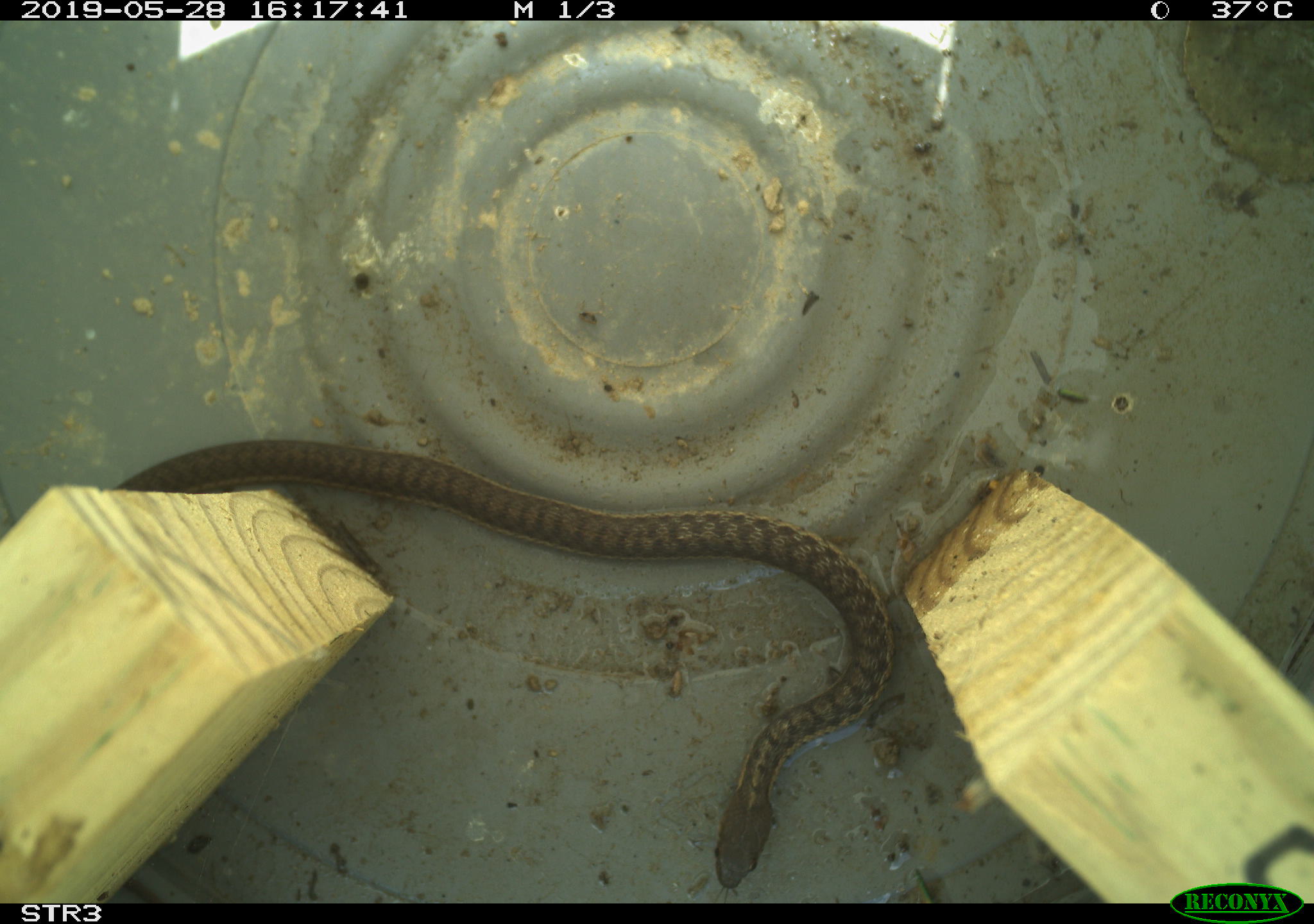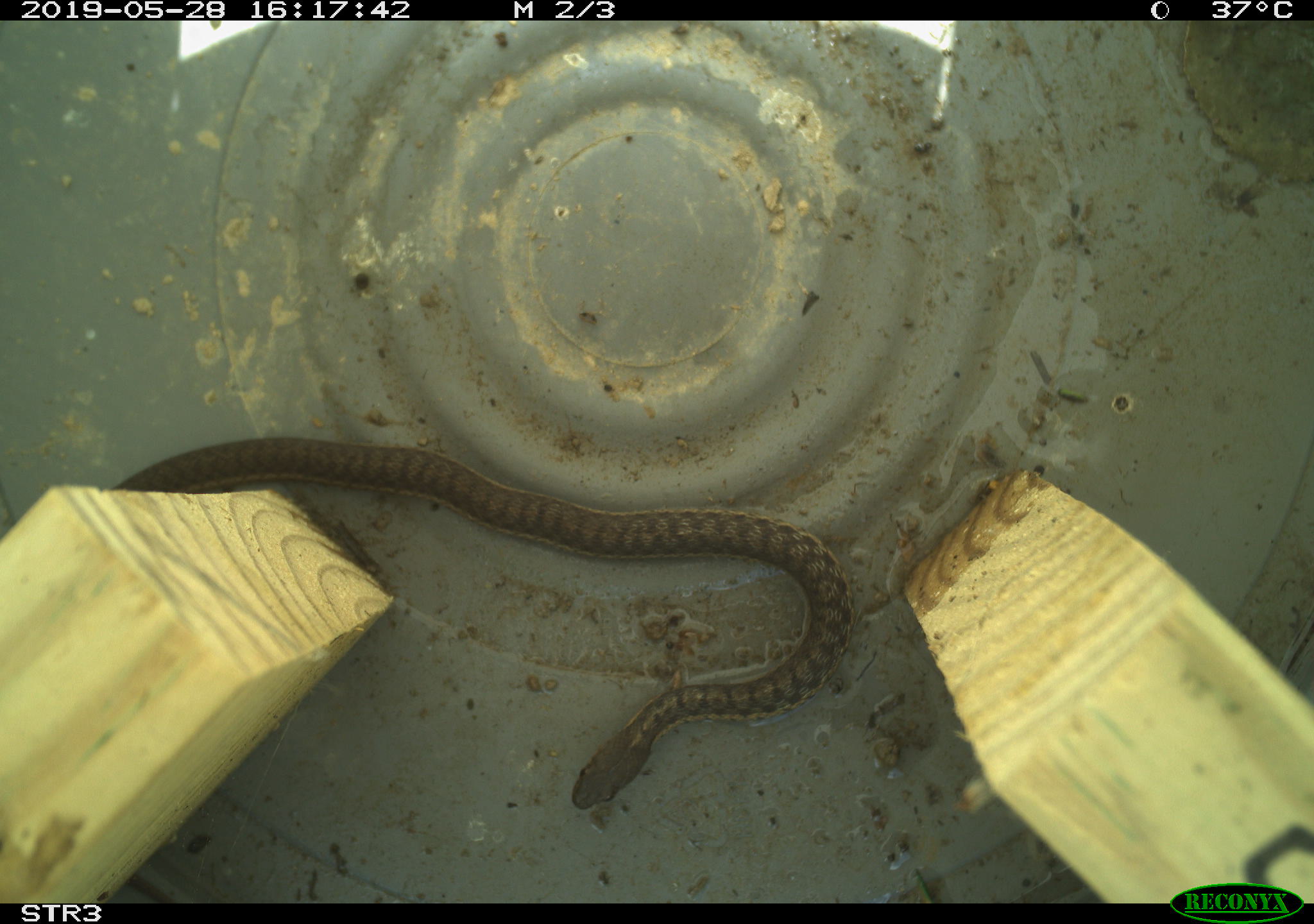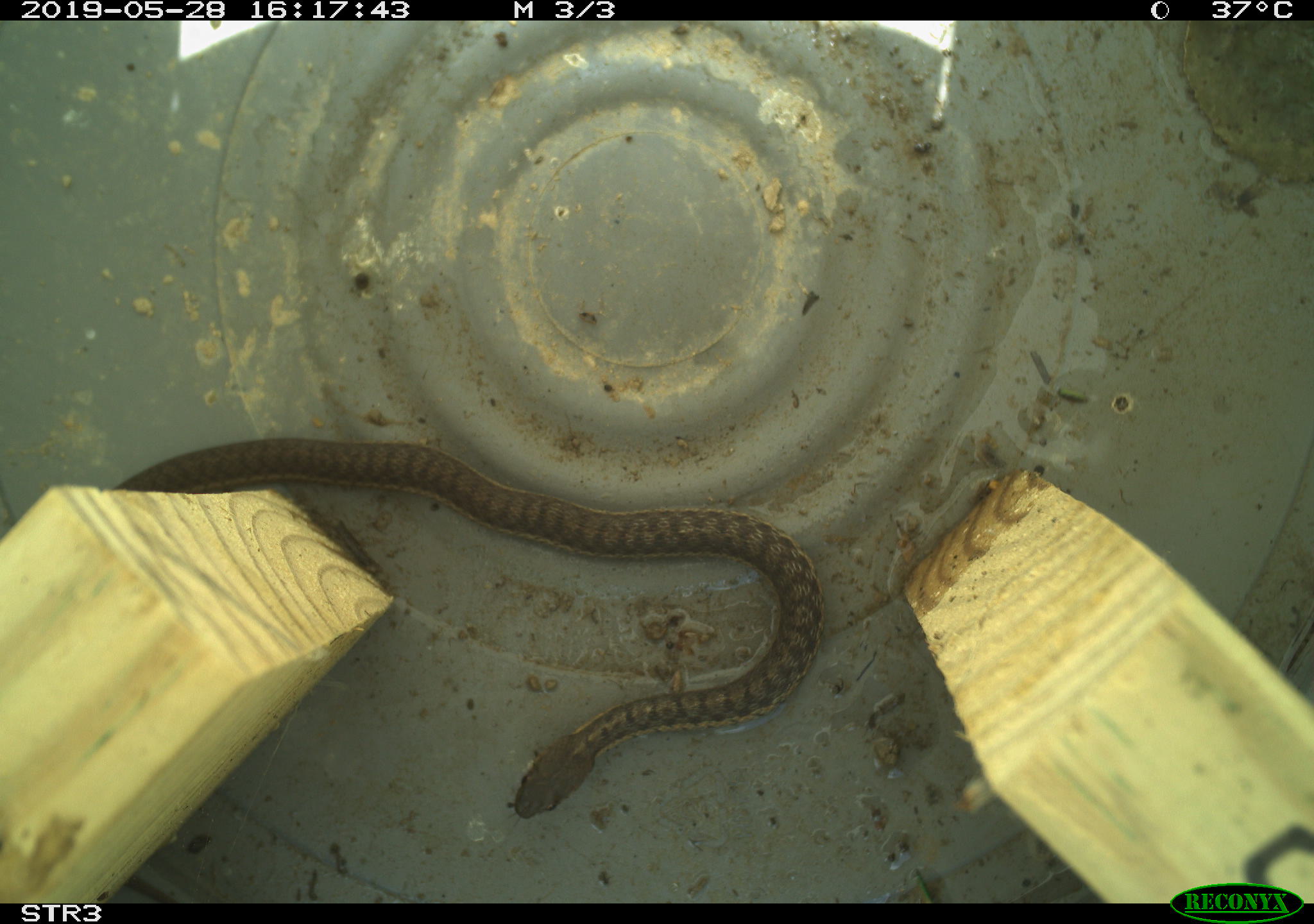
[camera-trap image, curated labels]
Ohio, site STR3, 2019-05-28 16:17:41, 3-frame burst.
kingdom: Animalia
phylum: Chordata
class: Reptilia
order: Squamata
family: Colubridae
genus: Thamnophis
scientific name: Thamnophis sirtalis sirtalis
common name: eastern gartersnake